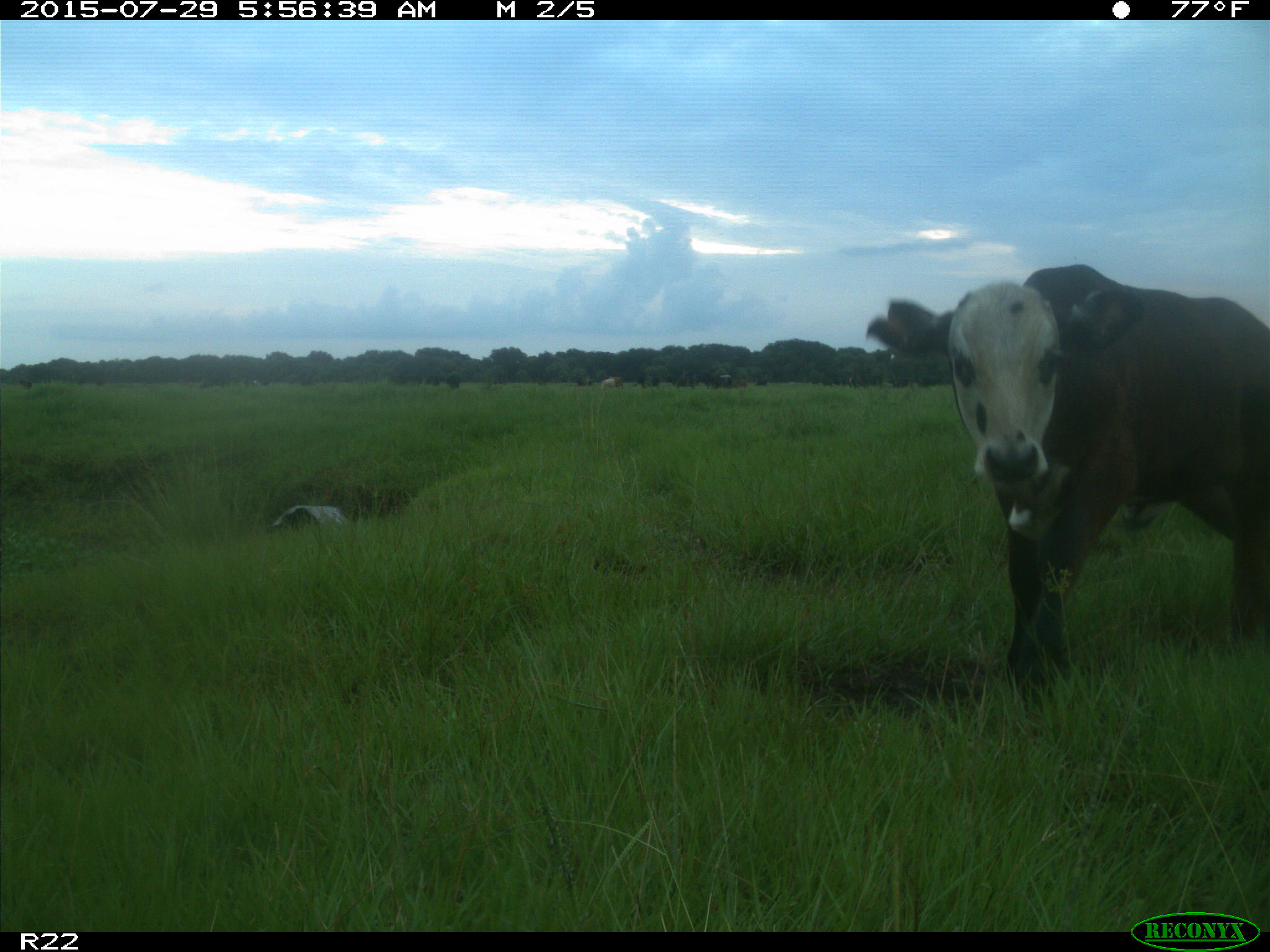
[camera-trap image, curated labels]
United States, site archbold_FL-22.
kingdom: Animalia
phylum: Chordata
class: Mammalia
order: Artiodactyla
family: Bovidae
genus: Bos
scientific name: Bos taurus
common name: domestic cow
Bos taurus (domestic cow).